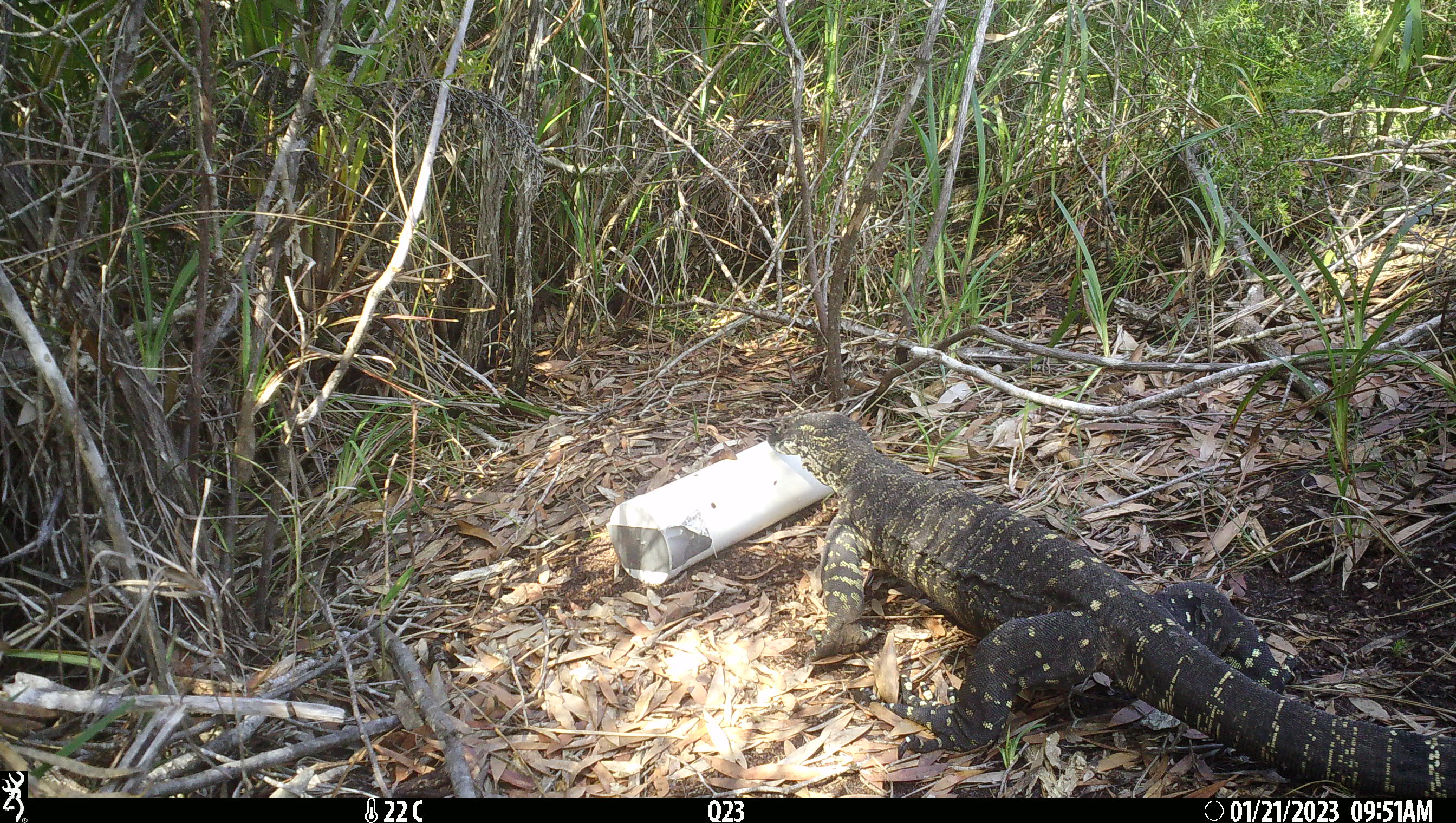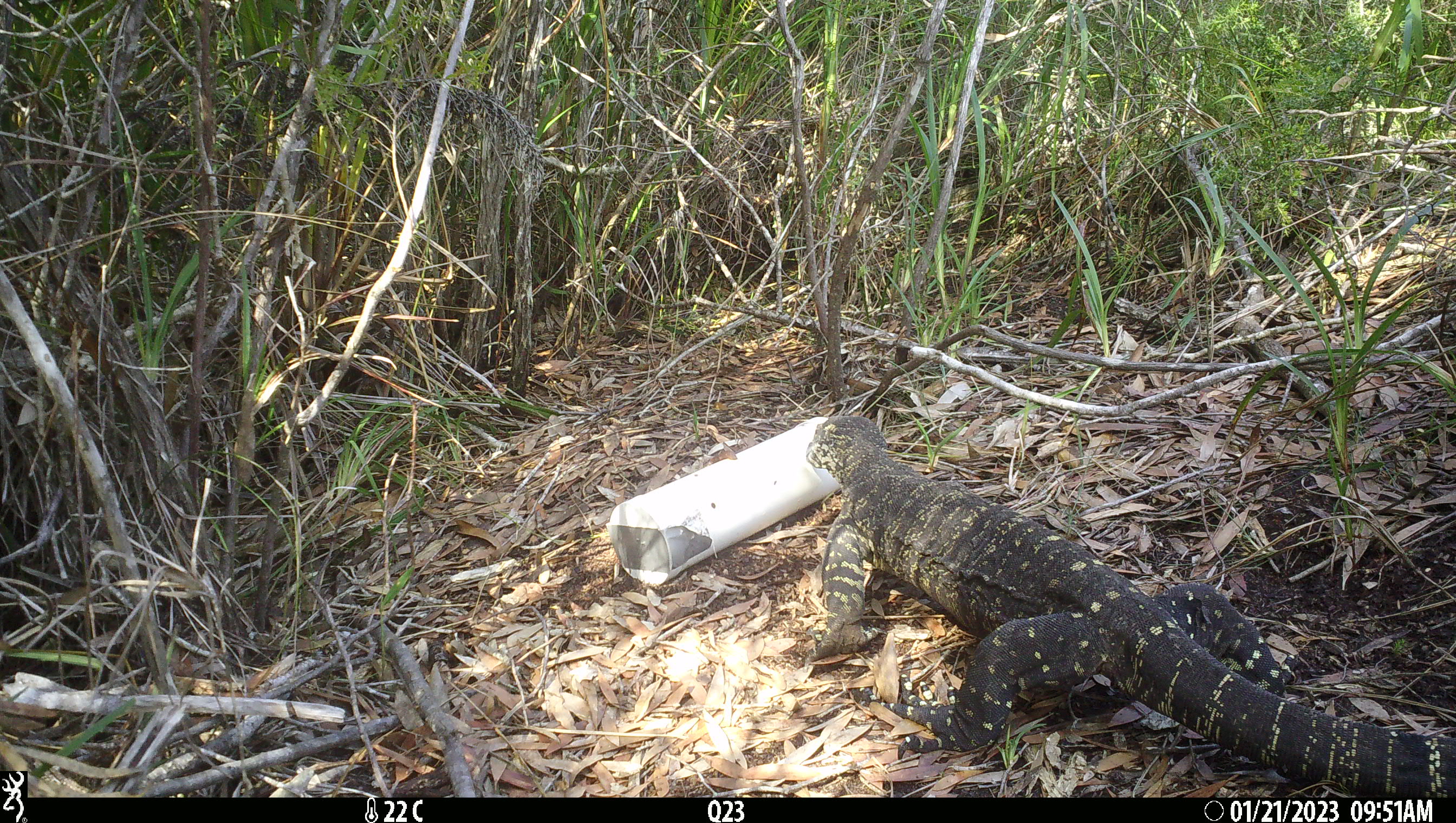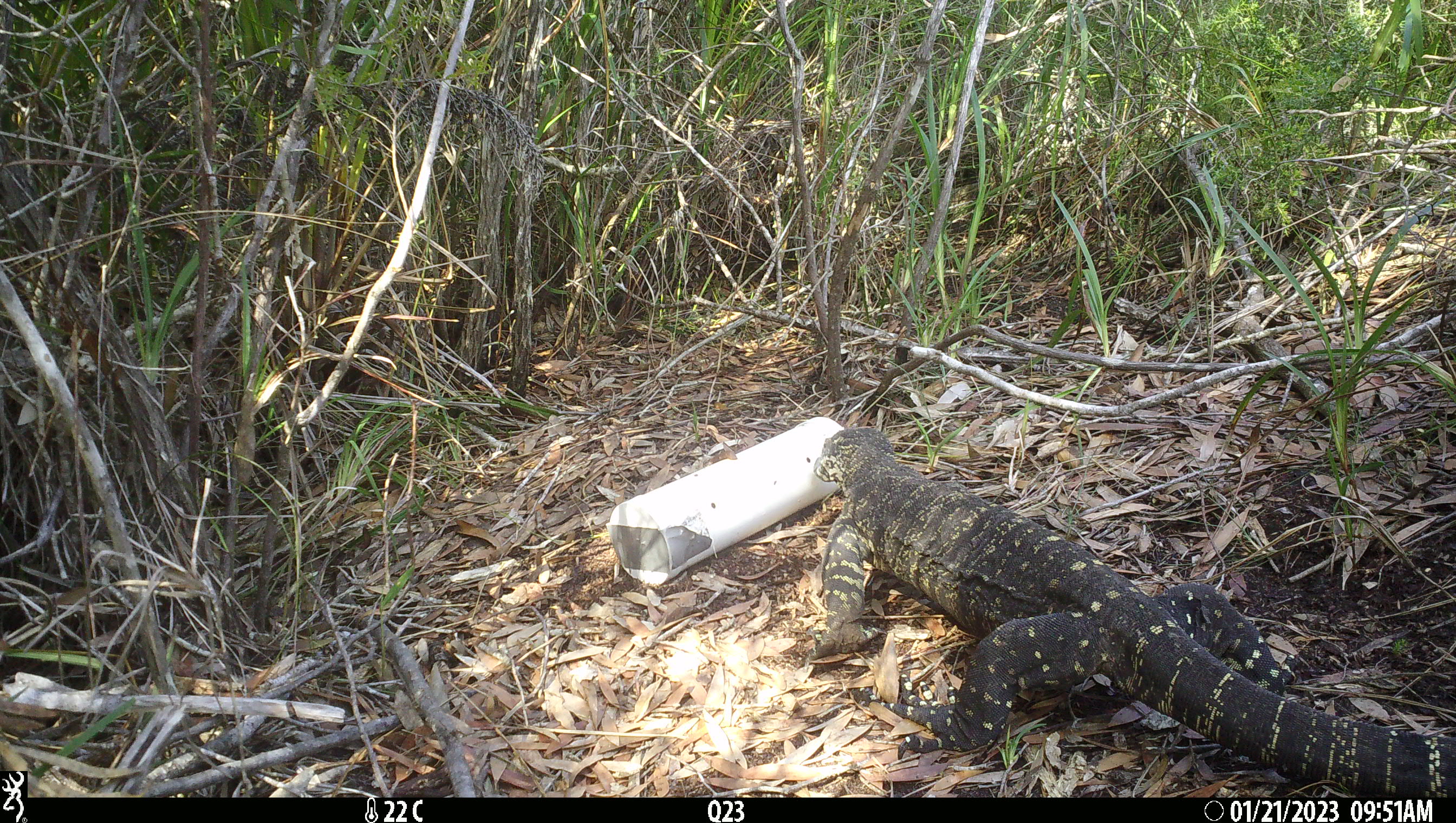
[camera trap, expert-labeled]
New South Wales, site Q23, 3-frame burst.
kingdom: Animalia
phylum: Chordata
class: Reptilia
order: Squamata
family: Varanidae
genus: Varanus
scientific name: Varanus varius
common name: lace monitor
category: goanna